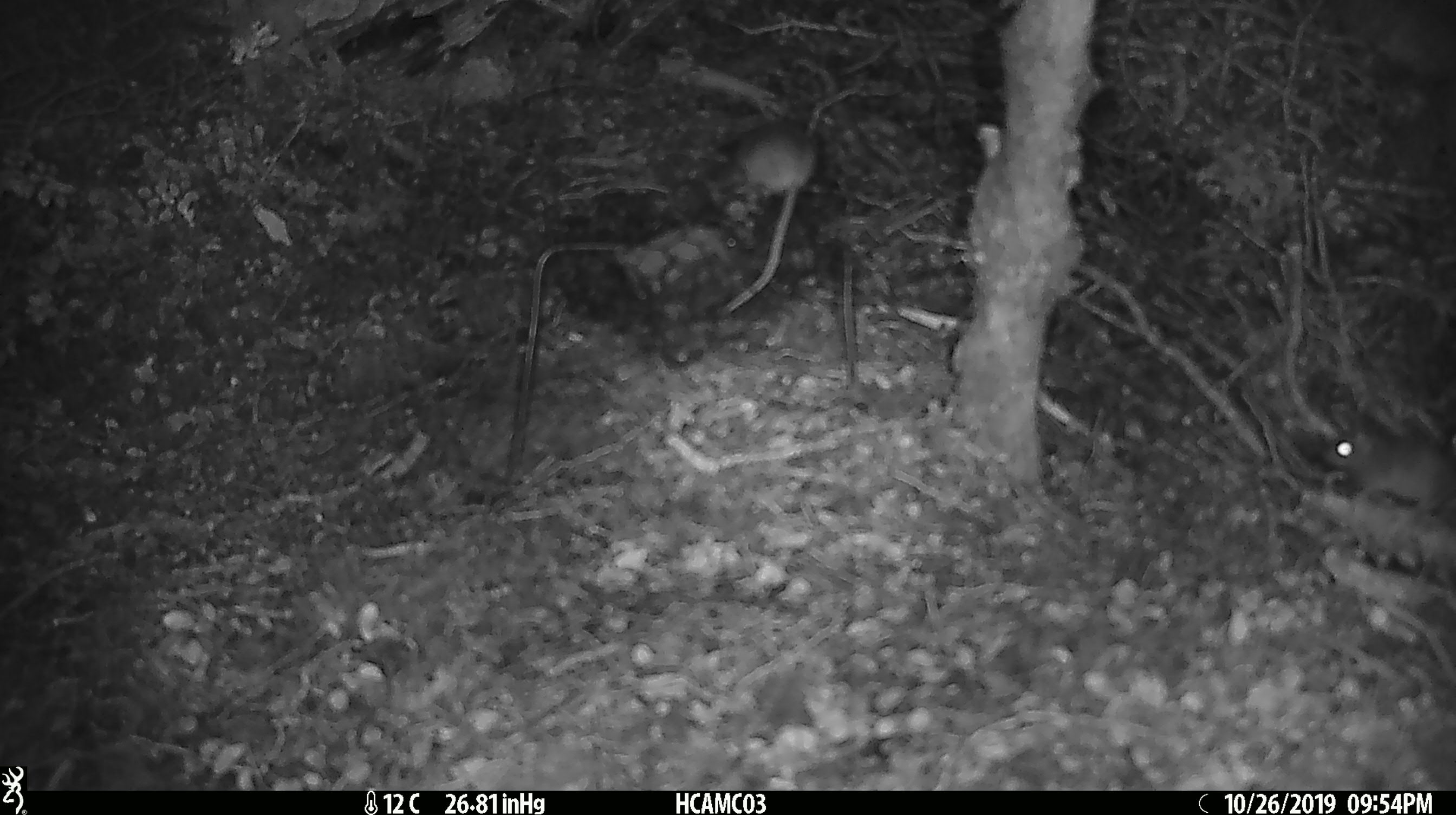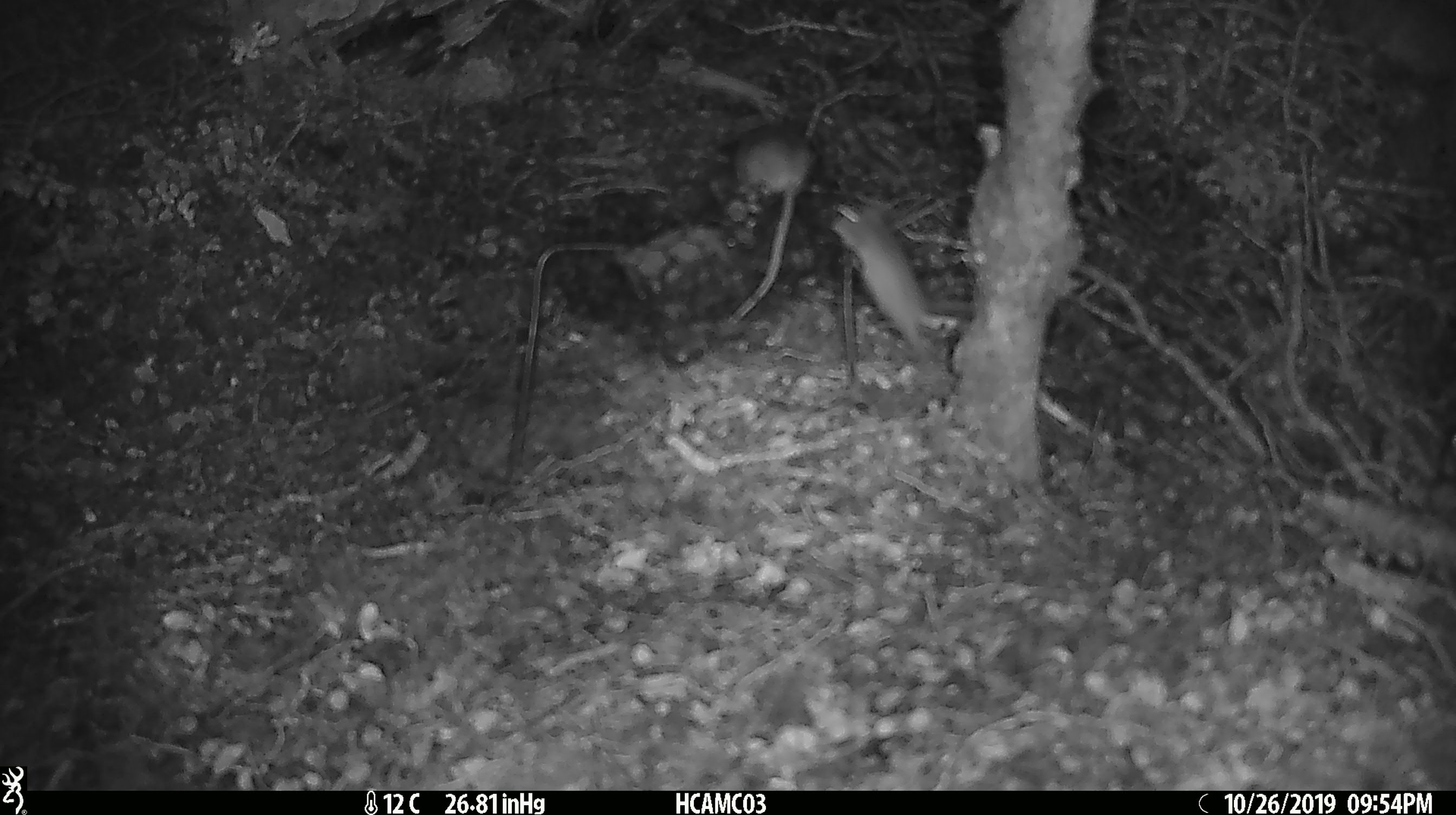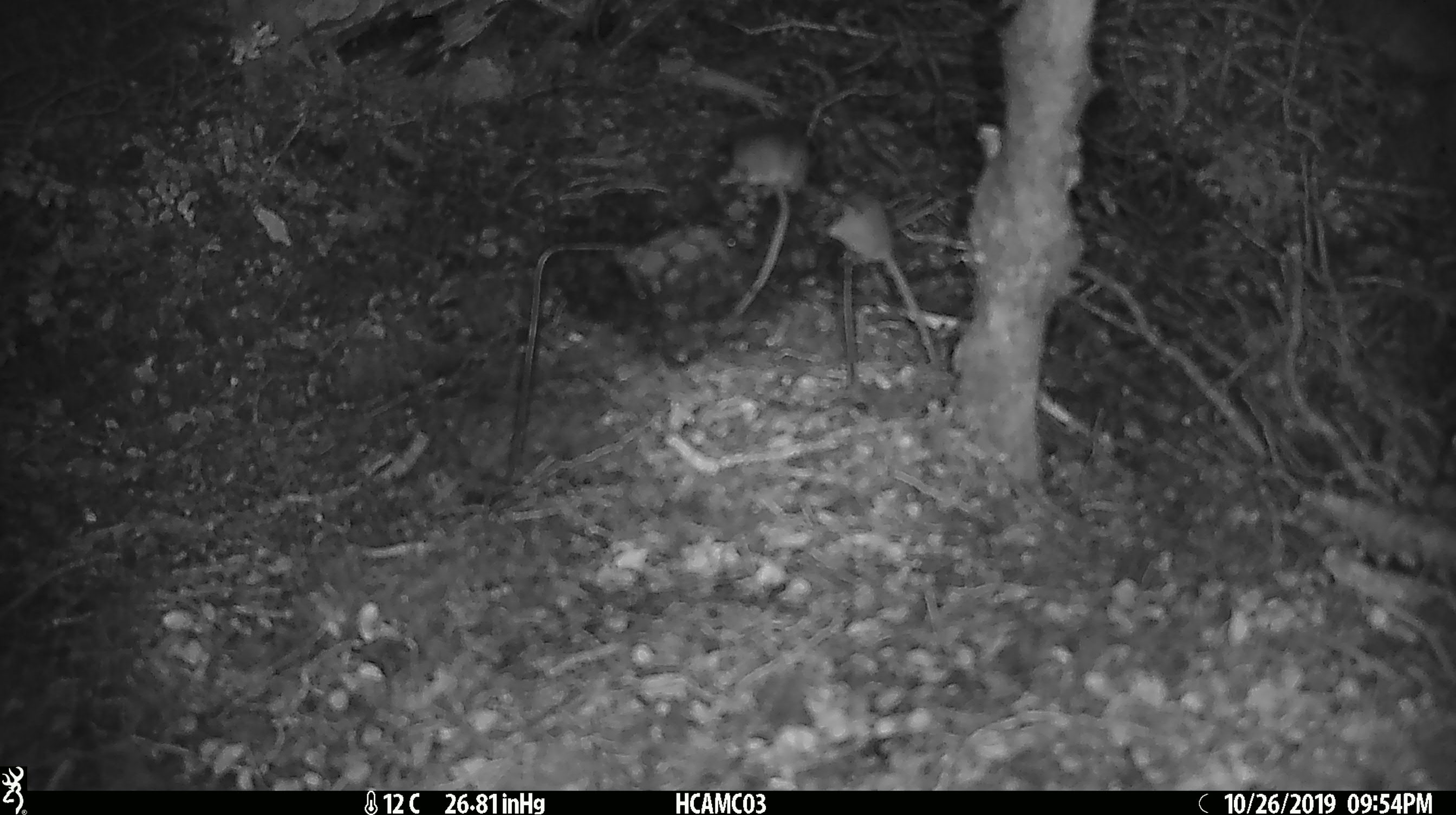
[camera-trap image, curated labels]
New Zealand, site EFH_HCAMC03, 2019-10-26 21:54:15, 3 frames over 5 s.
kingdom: Animalia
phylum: Chordata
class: Mammalia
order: Rodentia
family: Muridae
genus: Mus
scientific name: Mus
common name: mouse